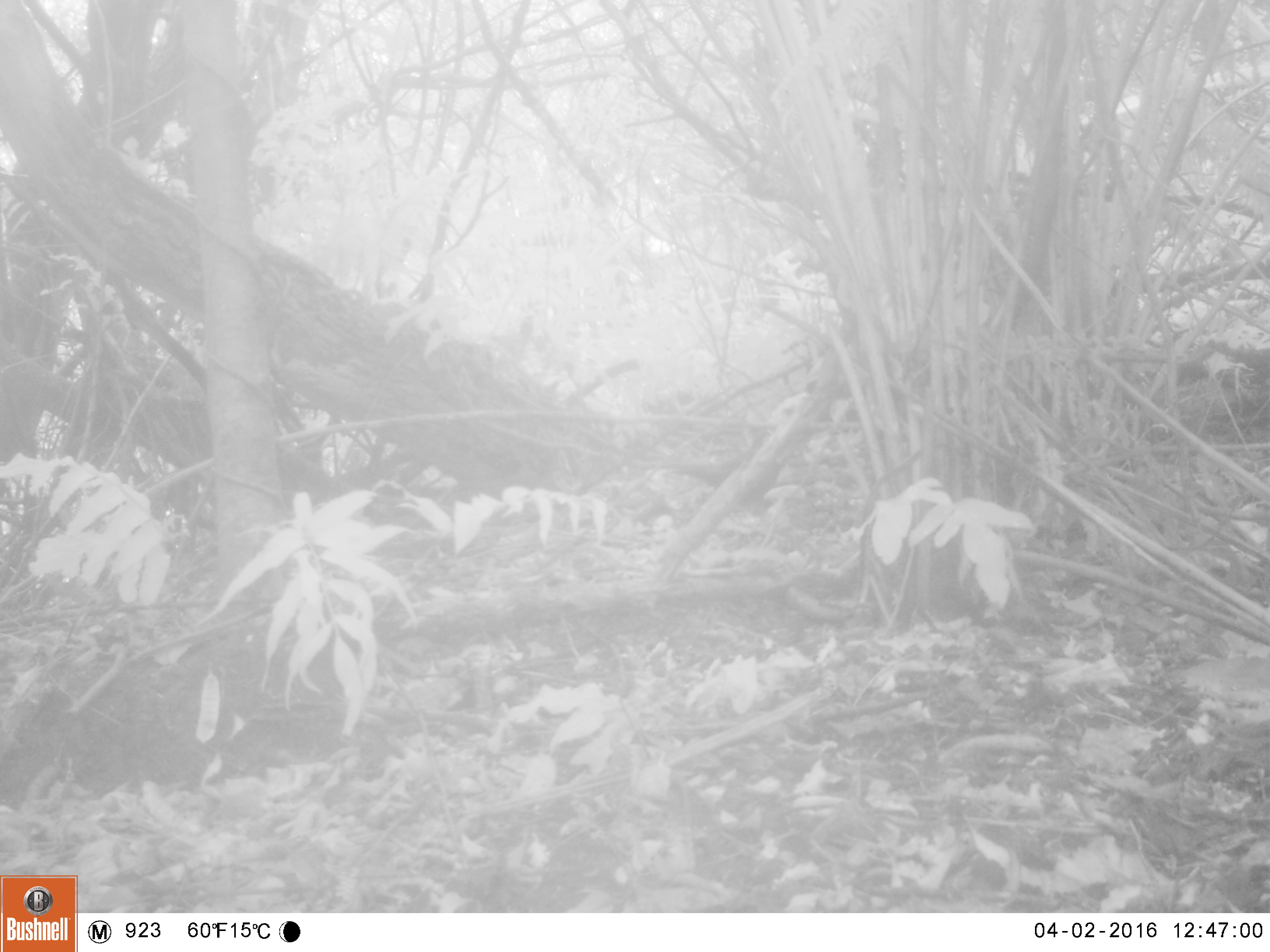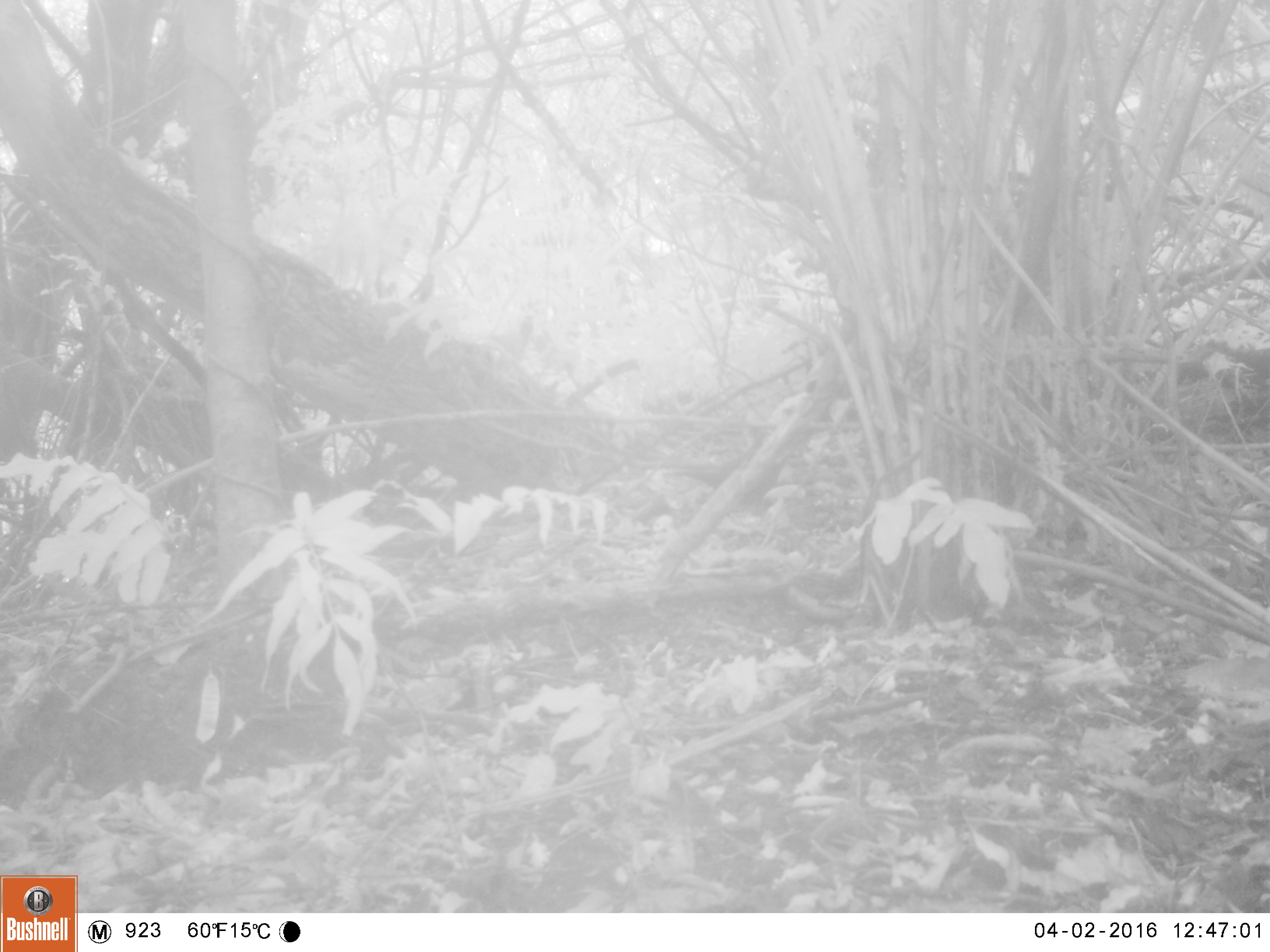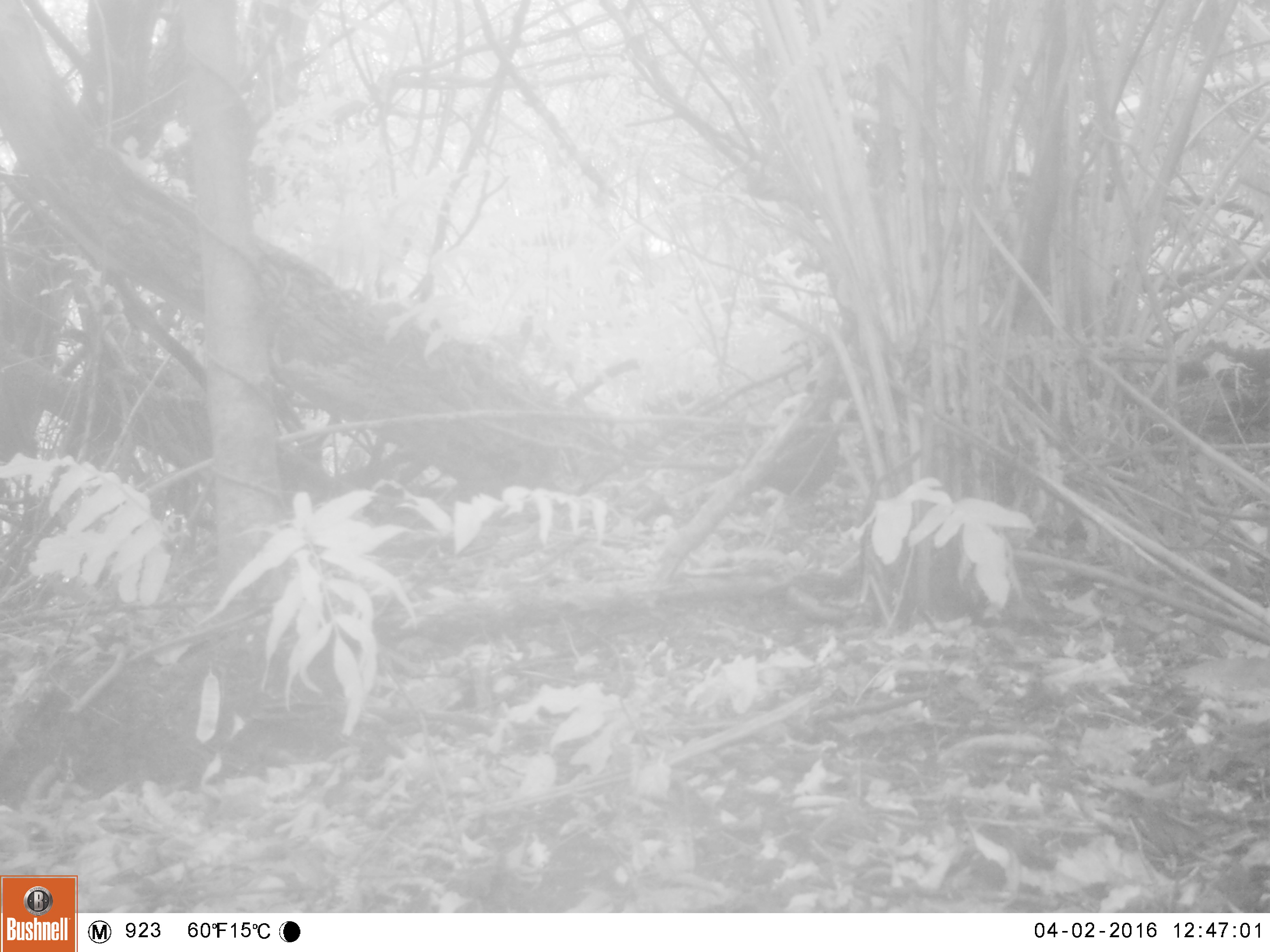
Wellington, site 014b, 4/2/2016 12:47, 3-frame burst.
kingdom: Animalia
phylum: Chordata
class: Aves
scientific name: Aves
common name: bird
Bird (Aves).